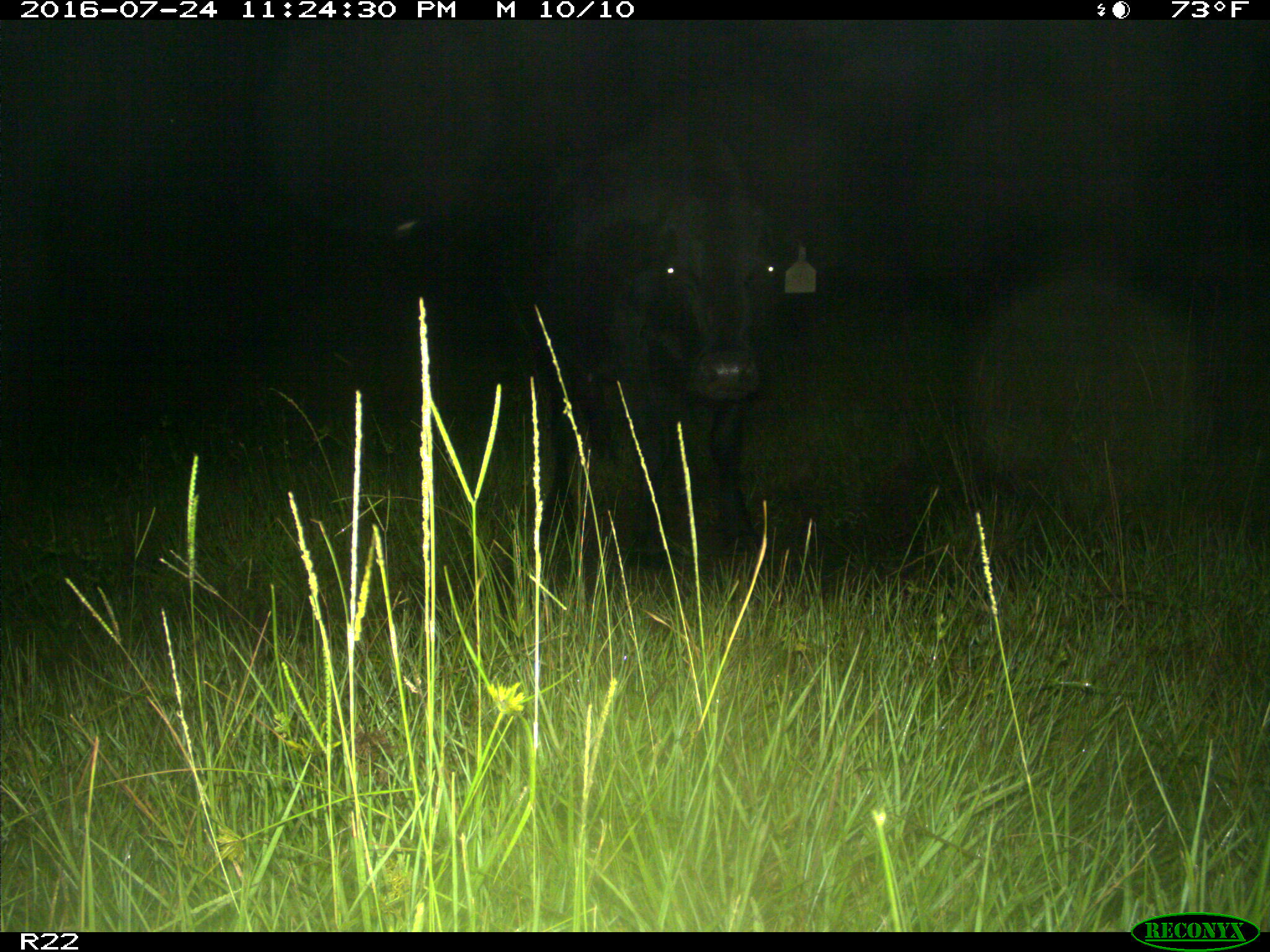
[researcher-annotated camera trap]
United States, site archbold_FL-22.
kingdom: Animalia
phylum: Chordata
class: Mammalia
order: Artiodactyla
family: Bovidae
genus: Bos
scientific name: Bos taurus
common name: domestic cow